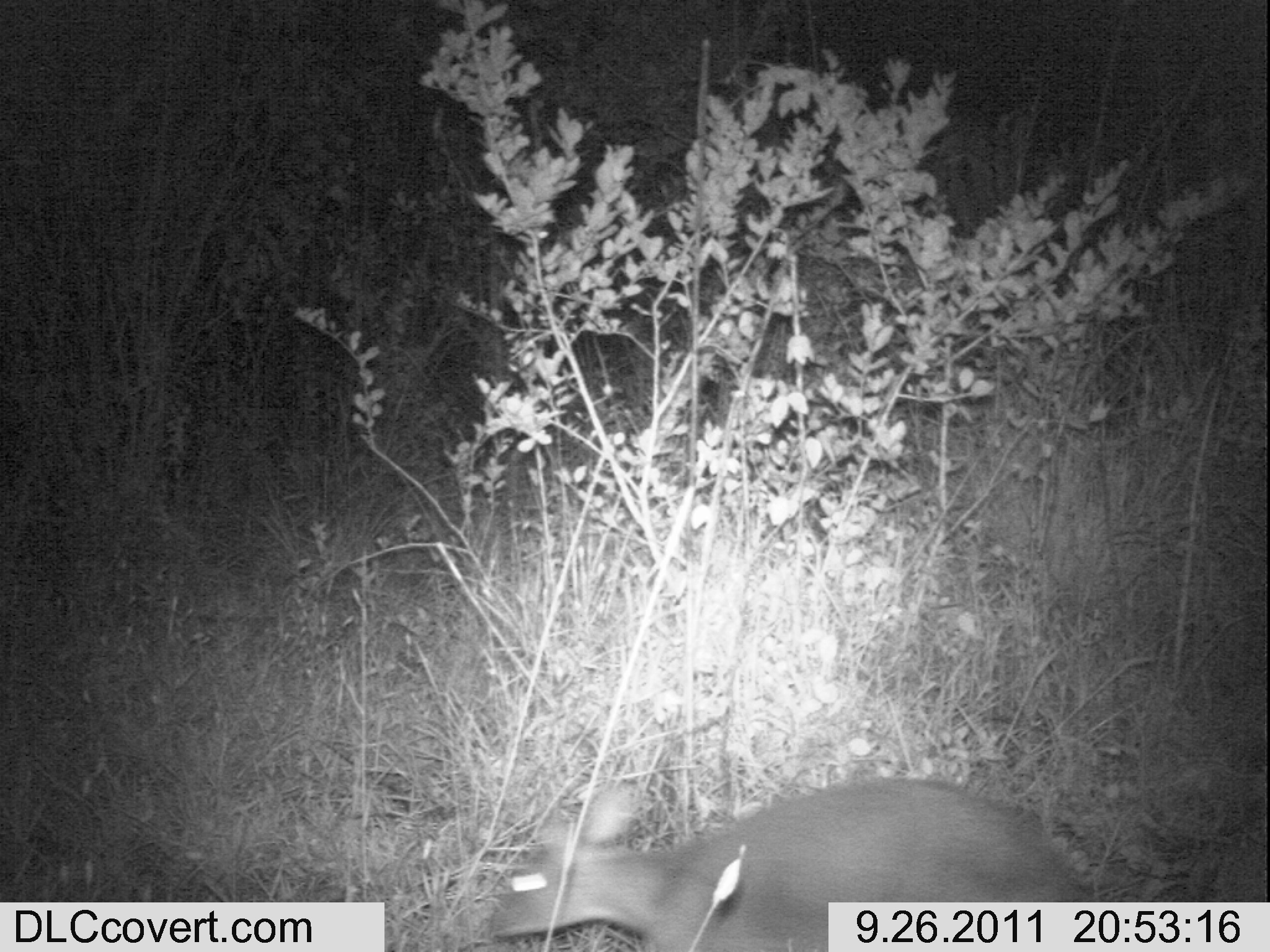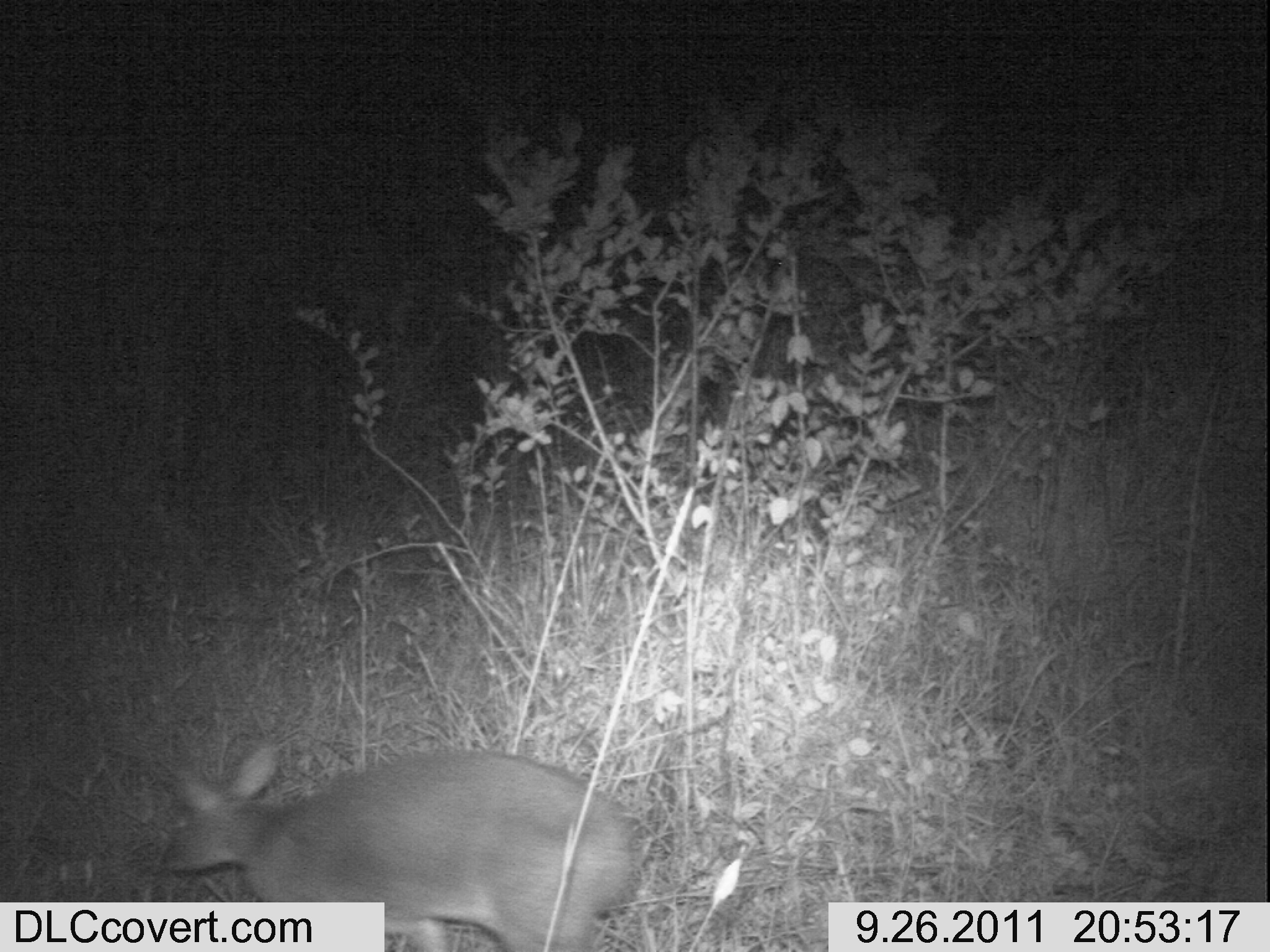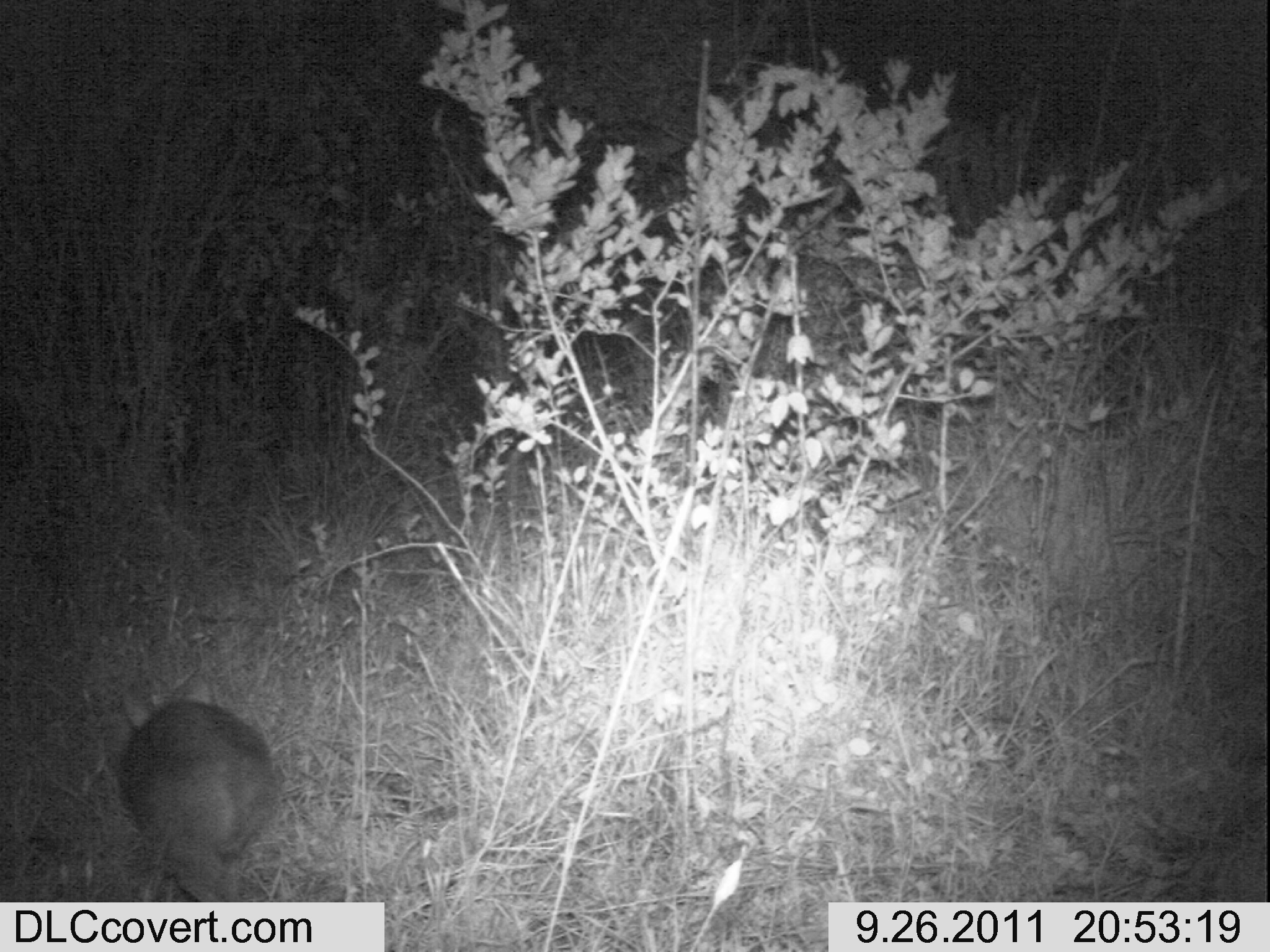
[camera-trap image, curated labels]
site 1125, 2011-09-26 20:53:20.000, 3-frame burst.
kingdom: Animalia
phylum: Chordata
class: Mammalia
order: Artiodactyla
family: Bovidae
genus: Capra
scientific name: Capra aegagrus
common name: wild goat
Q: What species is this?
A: Capra aegagrus (wild goat).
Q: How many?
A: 1.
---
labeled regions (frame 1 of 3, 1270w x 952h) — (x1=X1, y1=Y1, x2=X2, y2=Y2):
capra aegagrus: (x1=485, y1=776, x2=1095, y2=952)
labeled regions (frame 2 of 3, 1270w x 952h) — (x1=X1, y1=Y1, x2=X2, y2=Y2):
capra aegagrus: (x1=164, y1=747, x2=649, y2=952)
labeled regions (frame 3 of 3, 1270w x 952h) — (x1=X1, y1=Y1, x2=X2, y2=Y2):
capra aegagrus: (x1=117, y1=668, x2=279, y2=901)